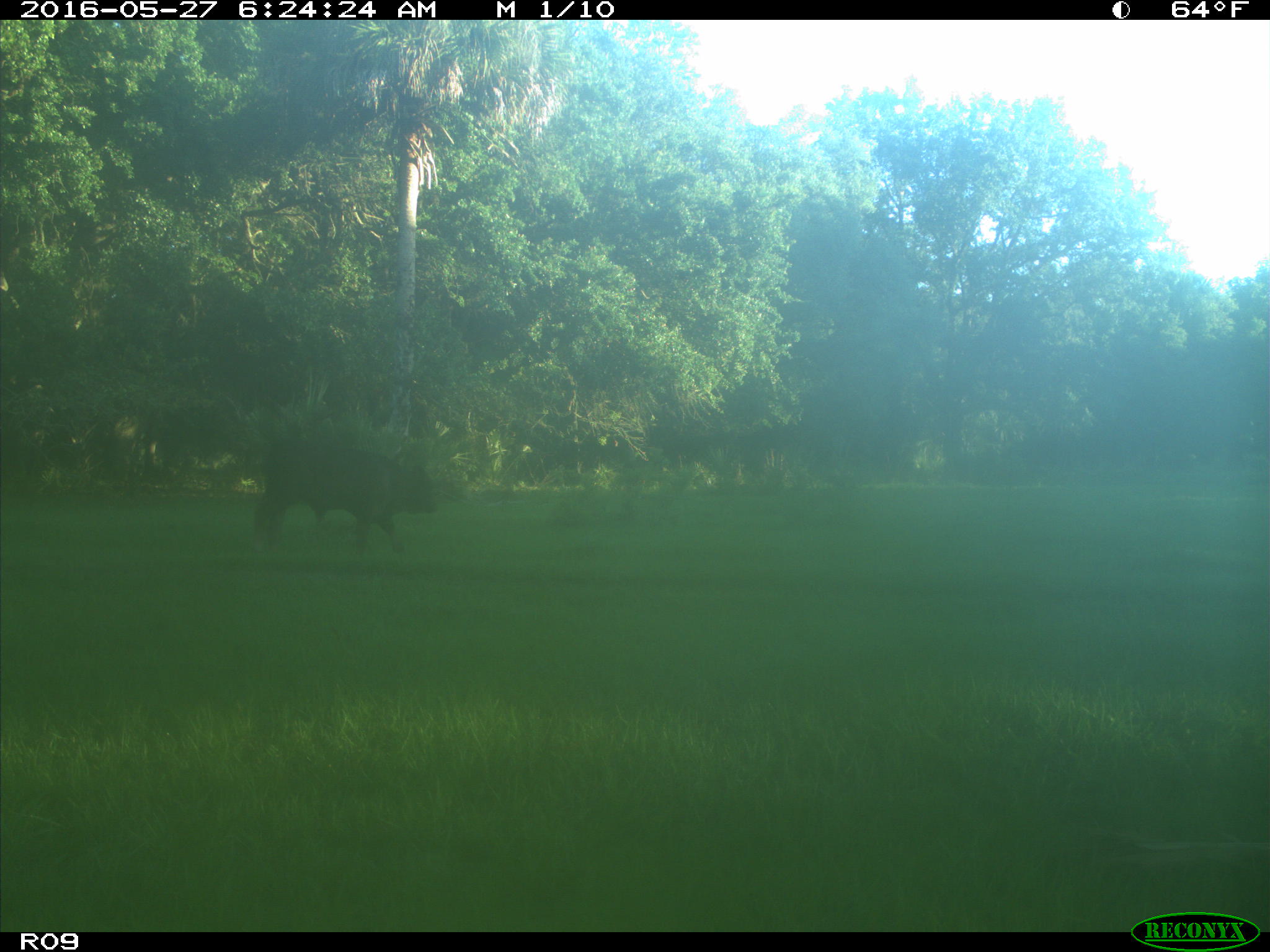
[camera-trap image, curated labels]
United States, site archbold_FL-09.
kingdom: Animalia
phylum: Chordata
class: Mammalia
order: Artiodactyla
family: Bovidae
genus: Bos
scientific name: Bos taurus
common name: domestic cow